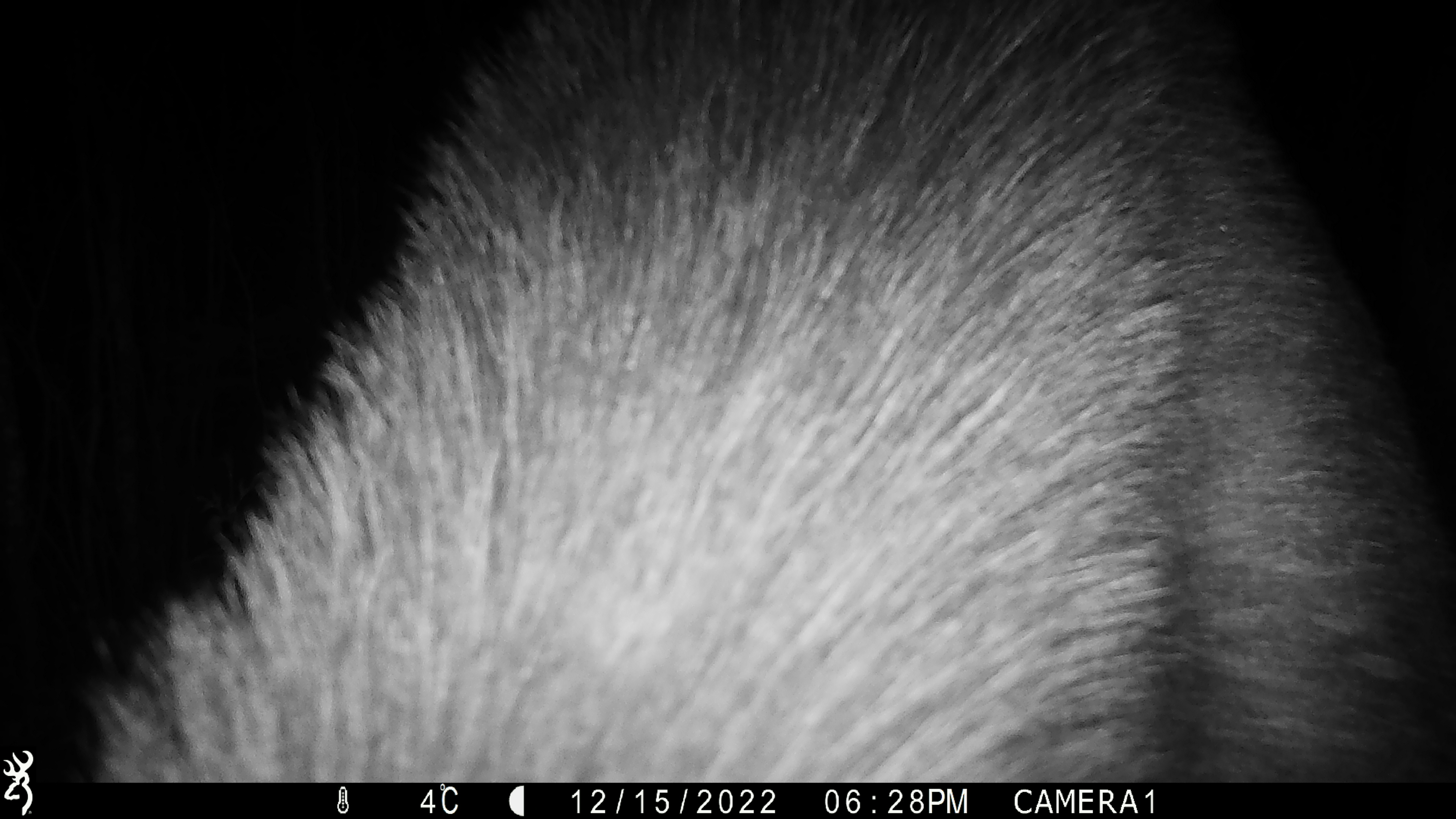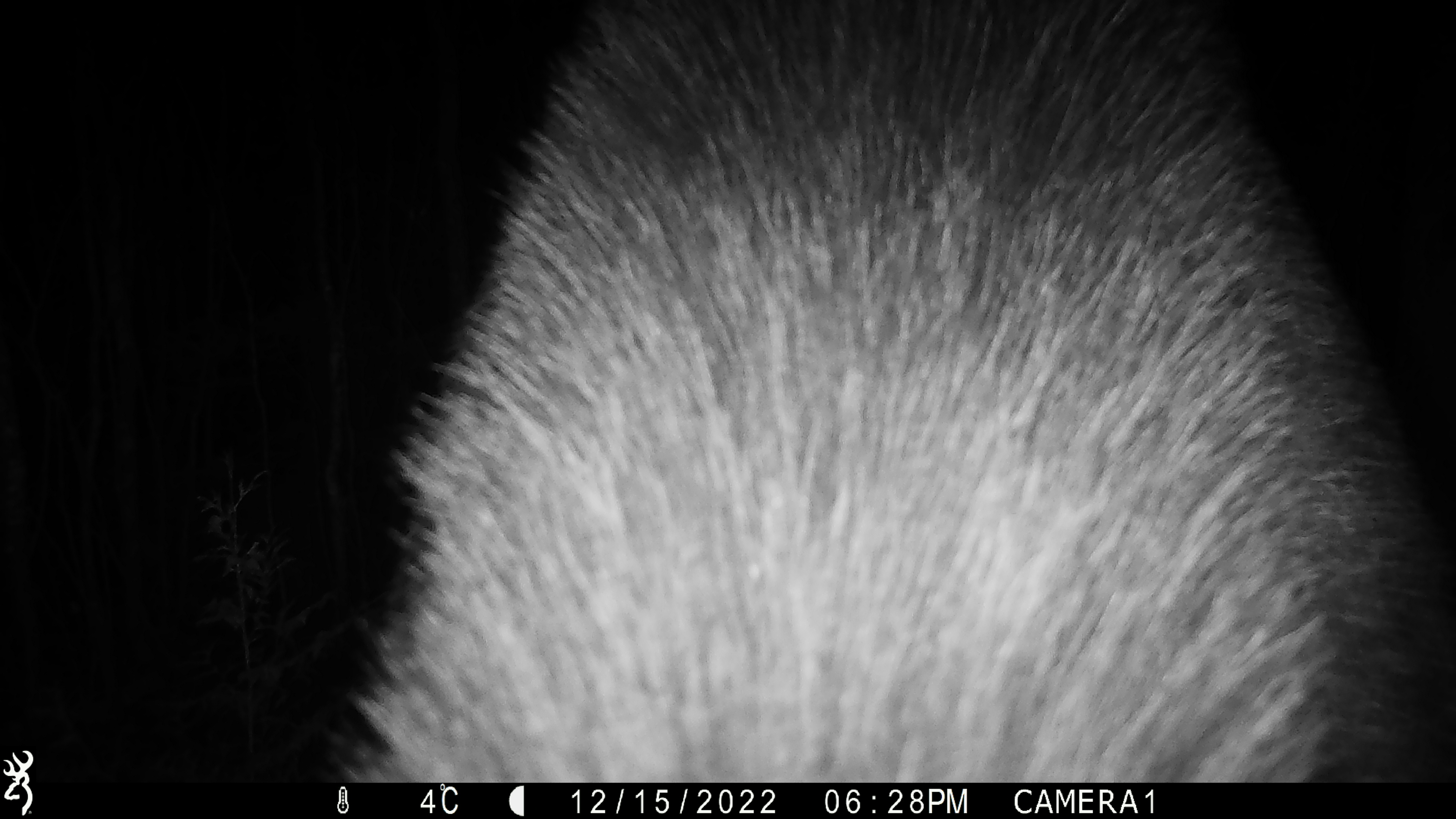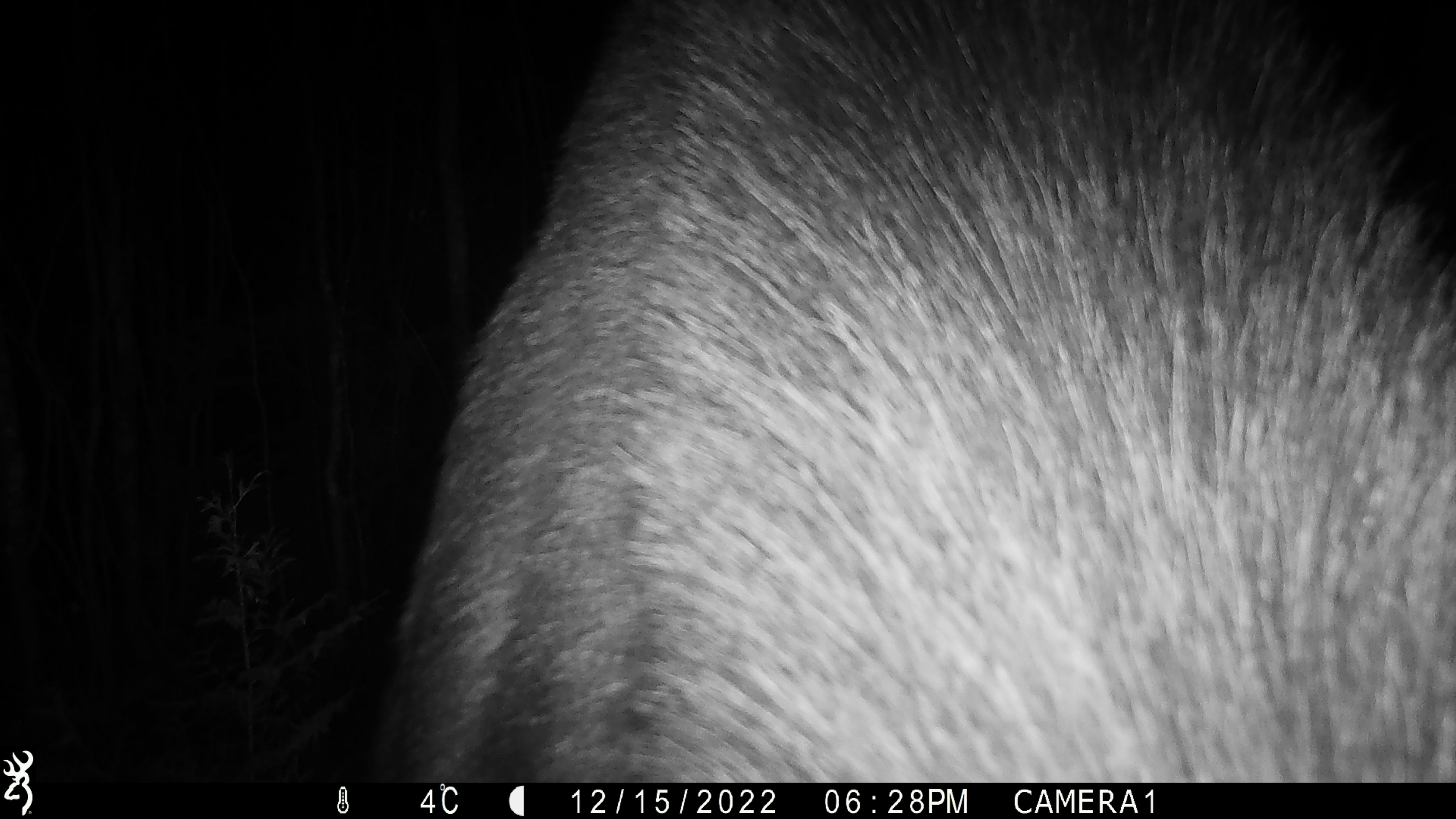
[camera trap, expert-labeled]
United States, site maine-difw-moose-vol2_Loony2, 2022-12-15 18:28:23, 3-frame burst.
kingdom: Animalia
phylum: Chordata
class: Mammalia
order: Artiodactyla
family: Cervidae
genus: Alces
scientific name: Alces alces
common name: moose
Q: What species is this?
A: Moose (Alces alces).